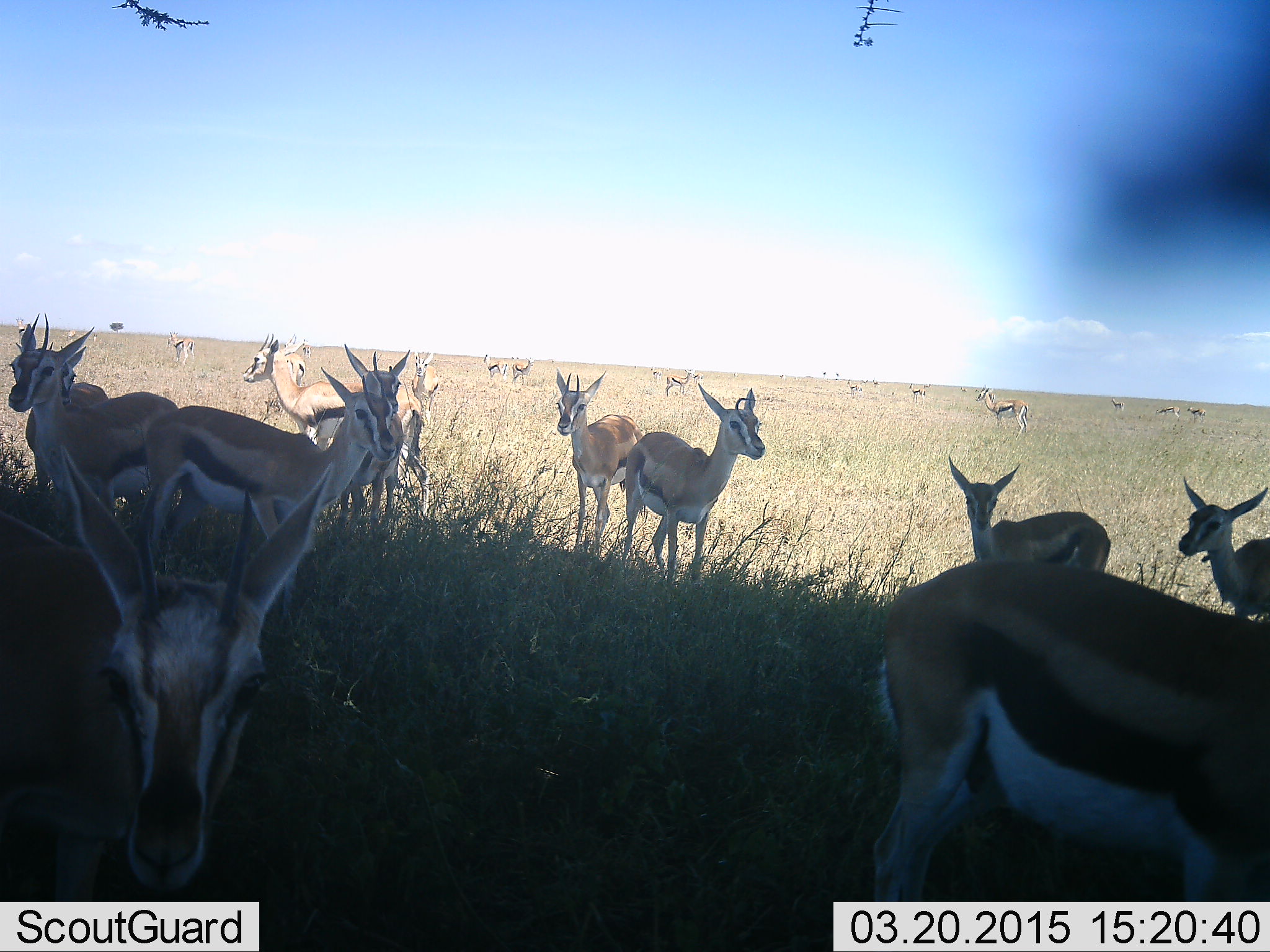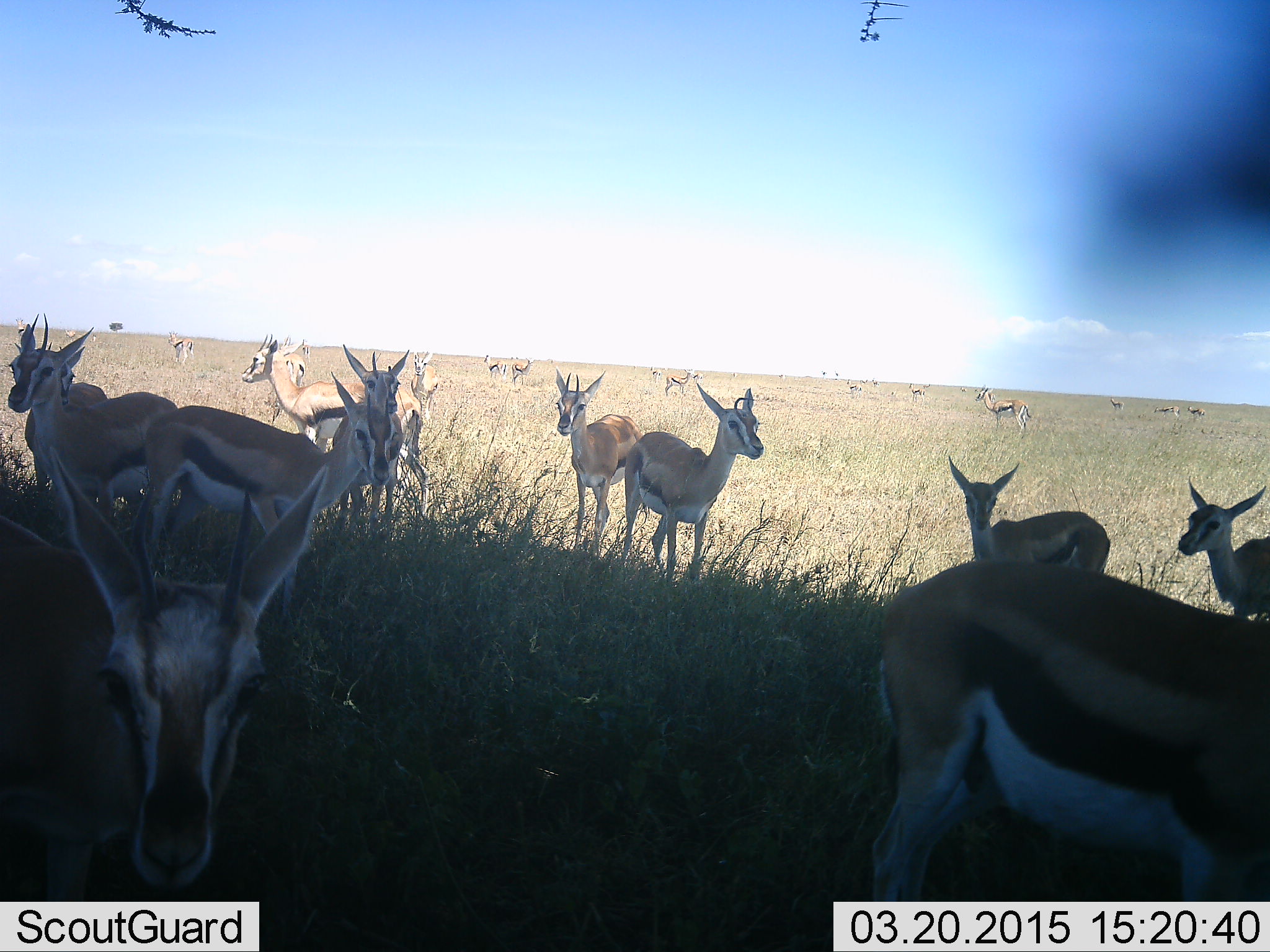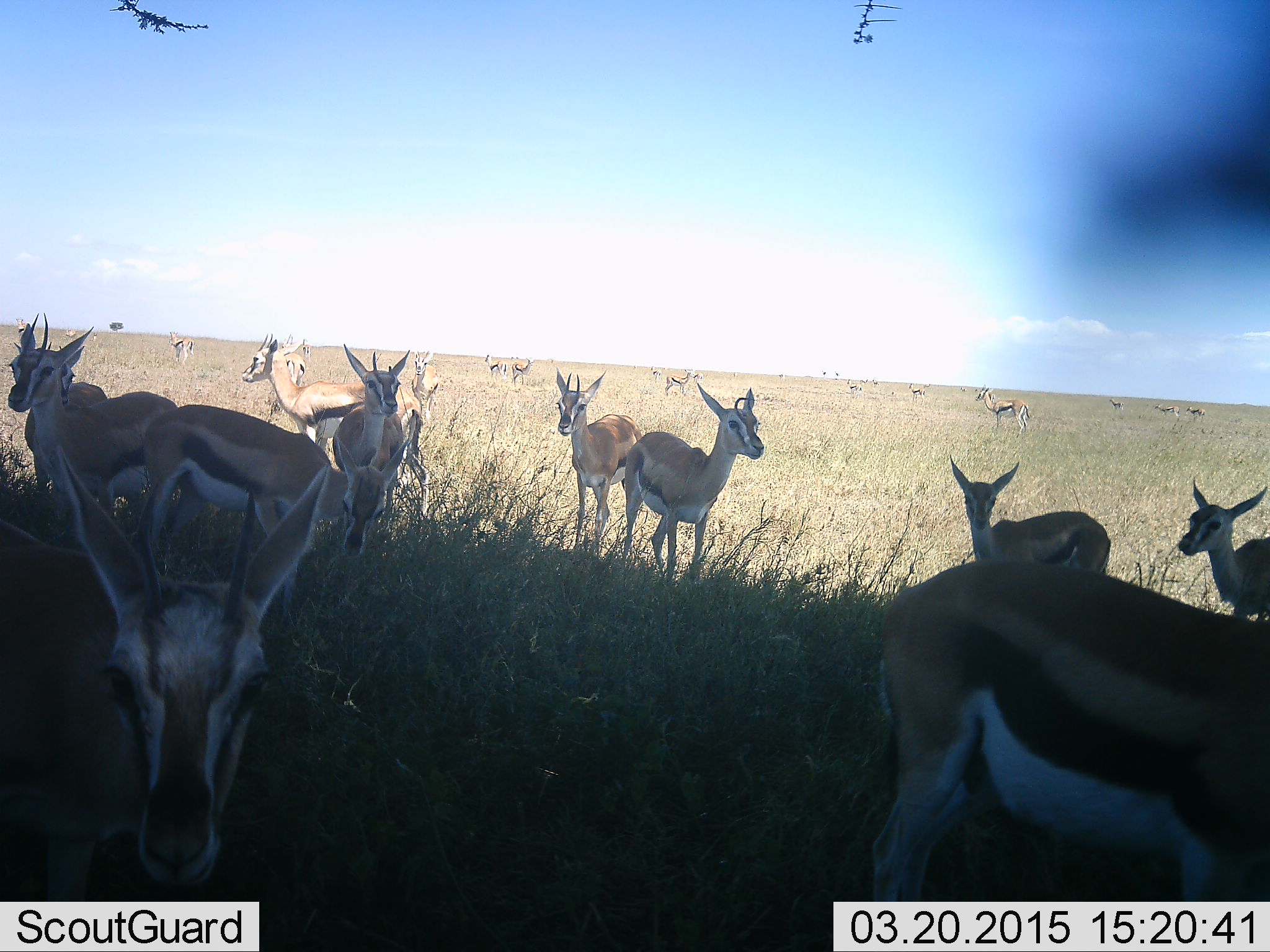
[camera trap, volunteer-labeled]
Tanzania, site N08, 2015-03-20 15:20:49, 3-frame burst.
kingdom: Animalia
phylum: Chordata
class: Mammalia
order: Artiodactyla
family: Bovidae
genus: Eudorcas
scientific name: Eudorcas thomsonii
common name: thomson's gazelle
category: gazellethomsons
Gazellethomsons (thomson's gazelle) (Eudorcas thomsonii), count 11-50. Behavior (volunteer vote fractions): standing 100%, resting 20%, moving 10%, interacting 10%. Young present (vote fraction): 10%. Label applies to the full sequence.